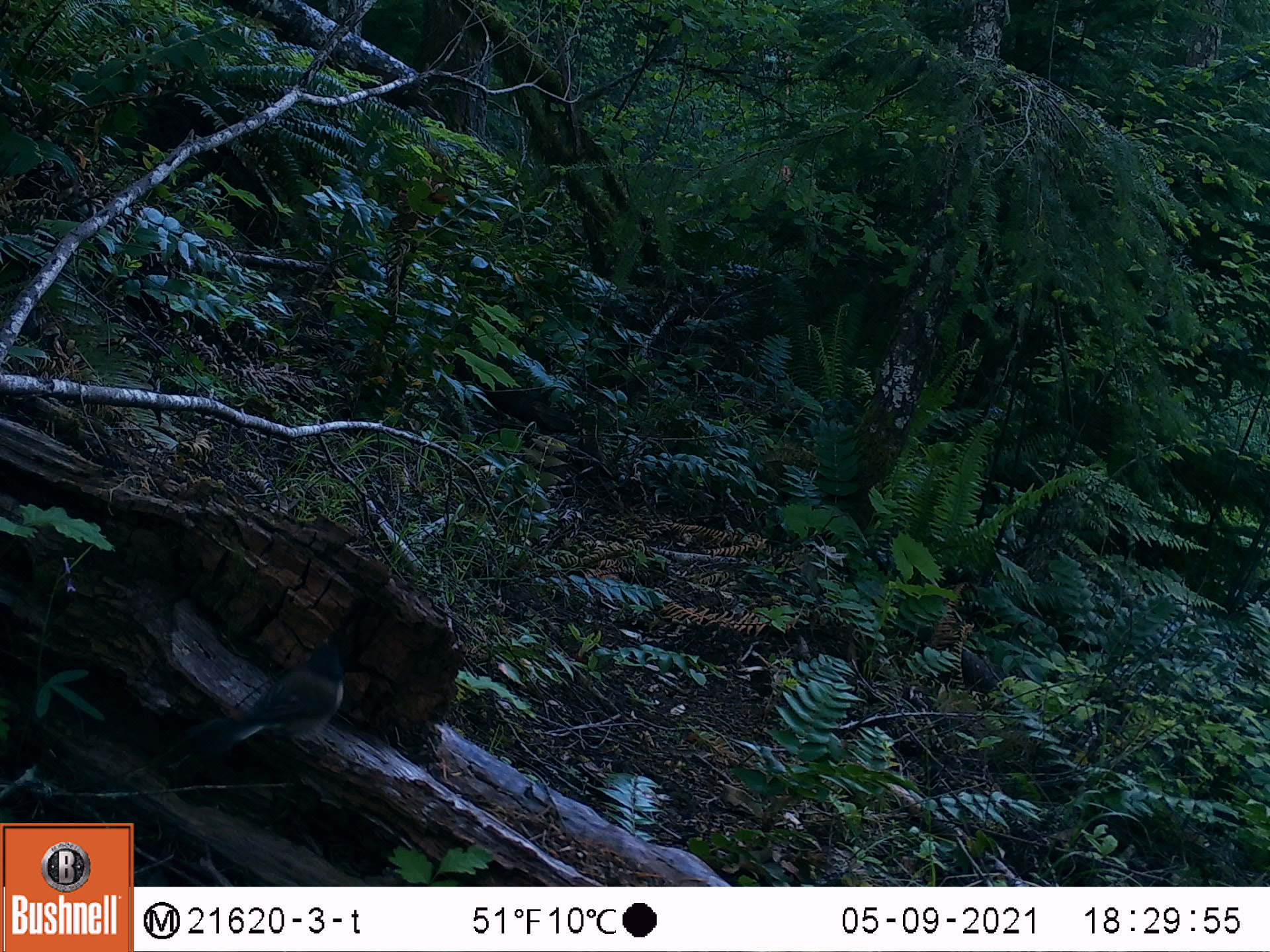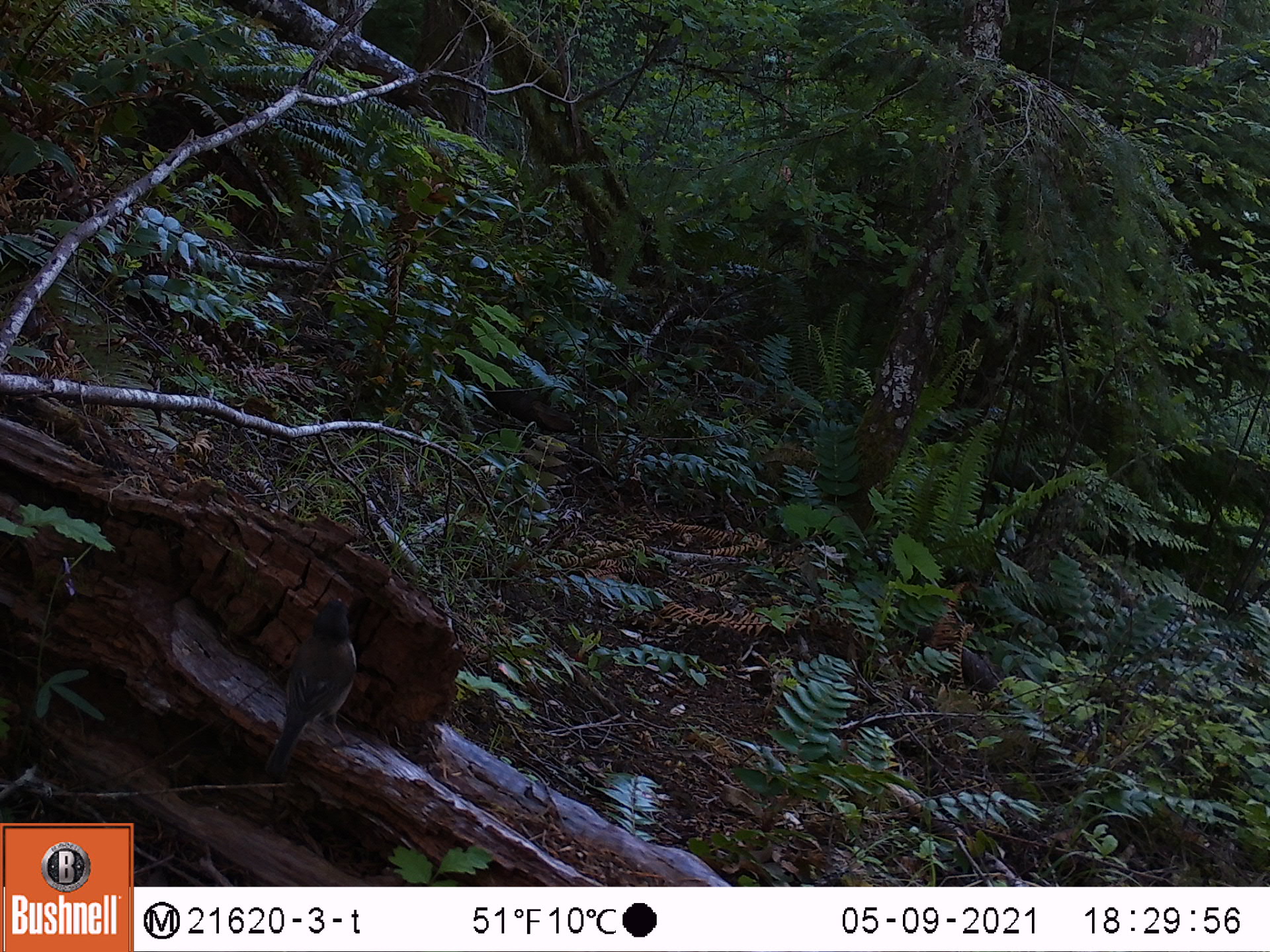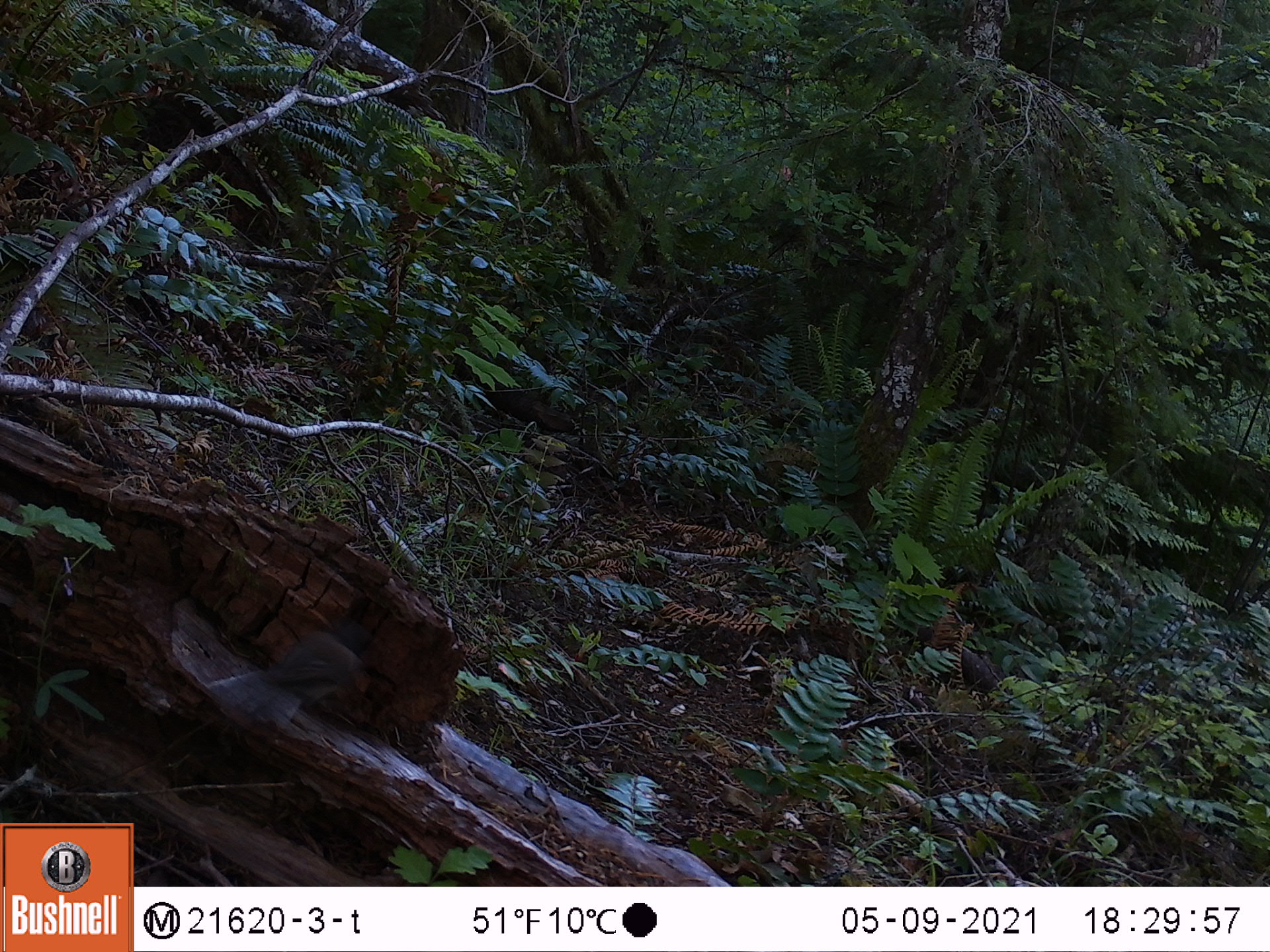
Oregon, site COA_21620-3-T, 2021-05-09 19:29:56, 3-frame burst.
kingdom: Animalia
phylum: Chordata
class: Aves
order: Passeriformes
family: Passerellidae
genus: Junco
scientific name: Junco hyemalis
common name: dark-eyed junco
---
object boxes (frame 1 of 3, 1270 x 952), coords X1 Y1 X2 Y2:
dark-eyed junco: 194 626 371 777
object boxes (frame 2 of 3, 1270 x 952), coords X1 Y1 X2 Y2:
dark-eyed junco: 252 578 385 784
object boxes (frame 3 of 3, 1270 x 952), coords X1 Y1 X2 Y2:
dark-eyed junco: 204 572 402 767